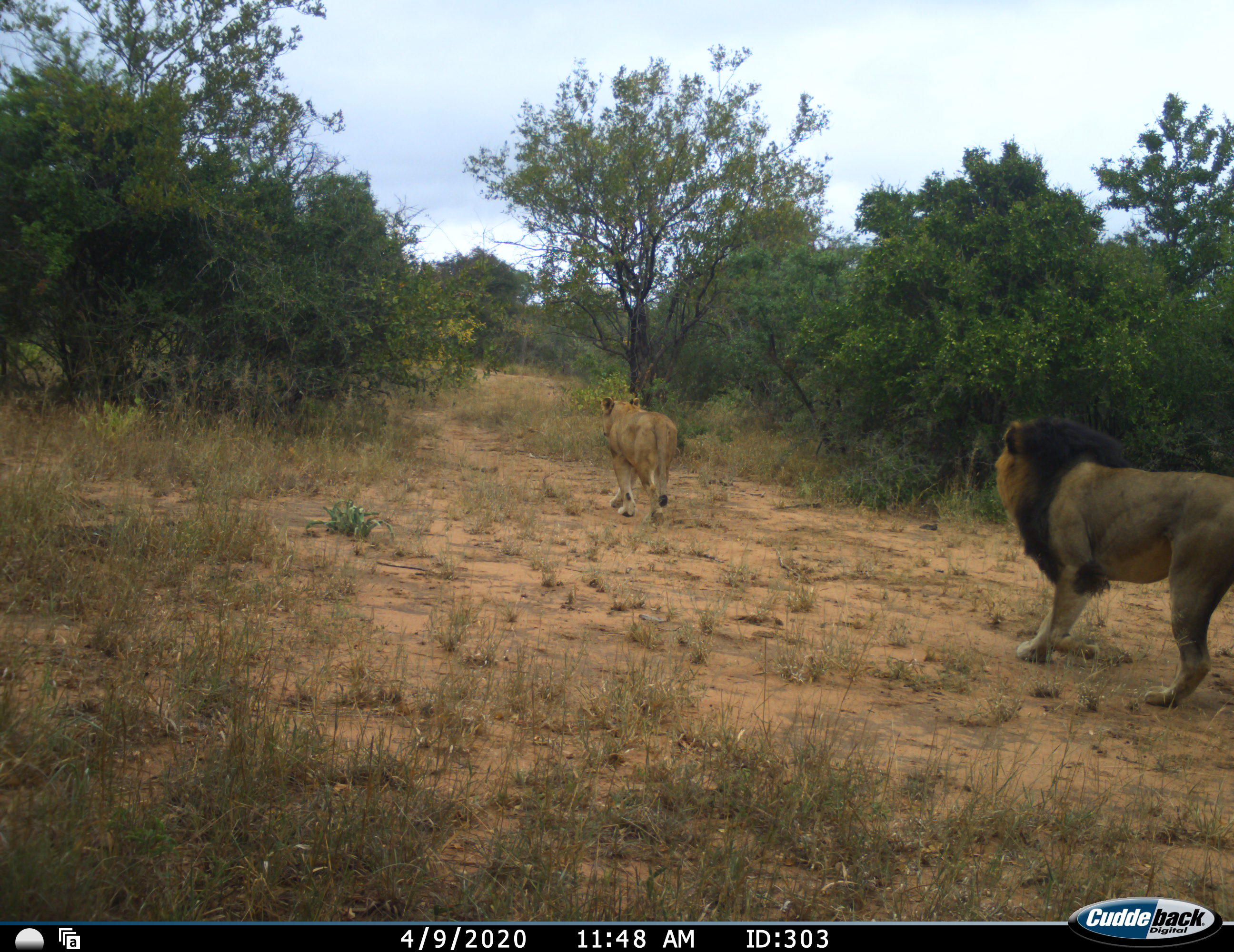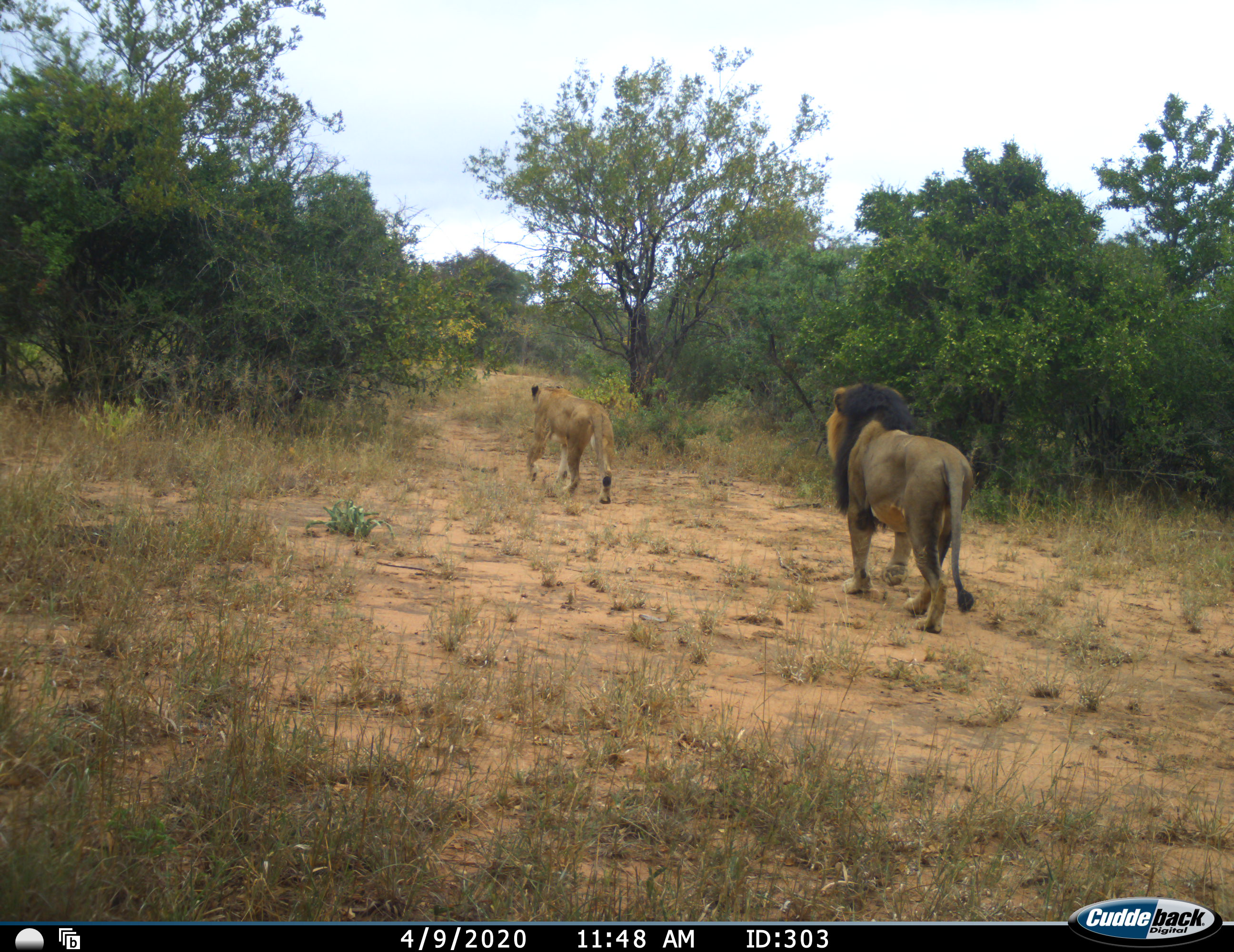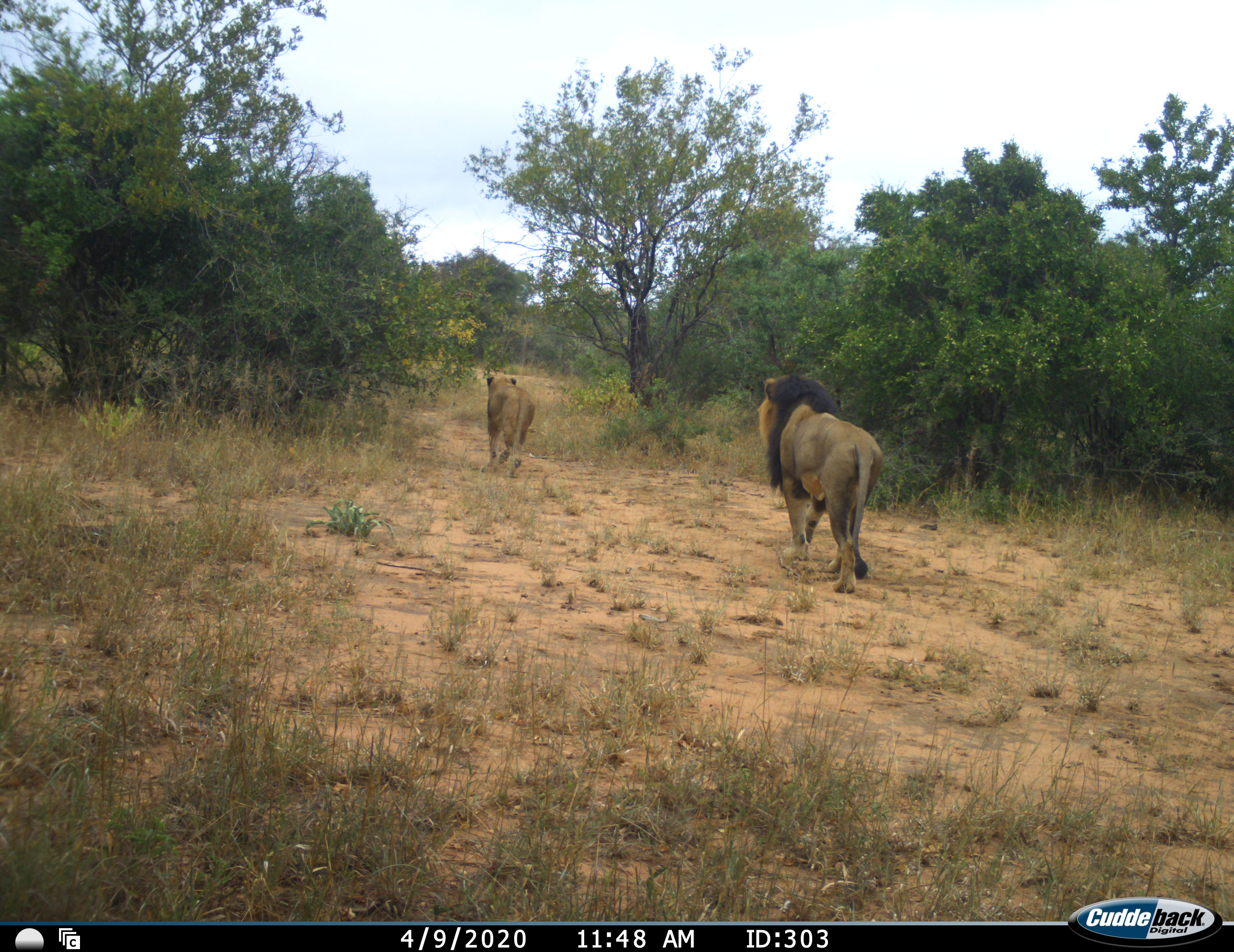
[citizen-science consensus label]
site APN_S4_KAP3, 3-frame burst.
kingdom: Animalia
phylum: Chordata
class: Mammalia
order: Carnivora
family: Felidae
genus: Panthera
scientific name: Panthera leo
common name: lion female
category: lionfemale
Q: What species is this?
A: Lionfemale (lion female) (Panthera leo).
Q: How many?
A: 1.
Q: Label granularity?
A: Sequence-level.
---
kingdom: Animalia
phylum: Chordata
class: Mammalia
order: Carnivora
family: Felidae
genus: Panthera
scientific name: Panthera leo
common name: lion male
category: lionmale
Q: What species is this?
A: Lionmale (lion male) (Panthera leo).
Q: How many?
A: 1.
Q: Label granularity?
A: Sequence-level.